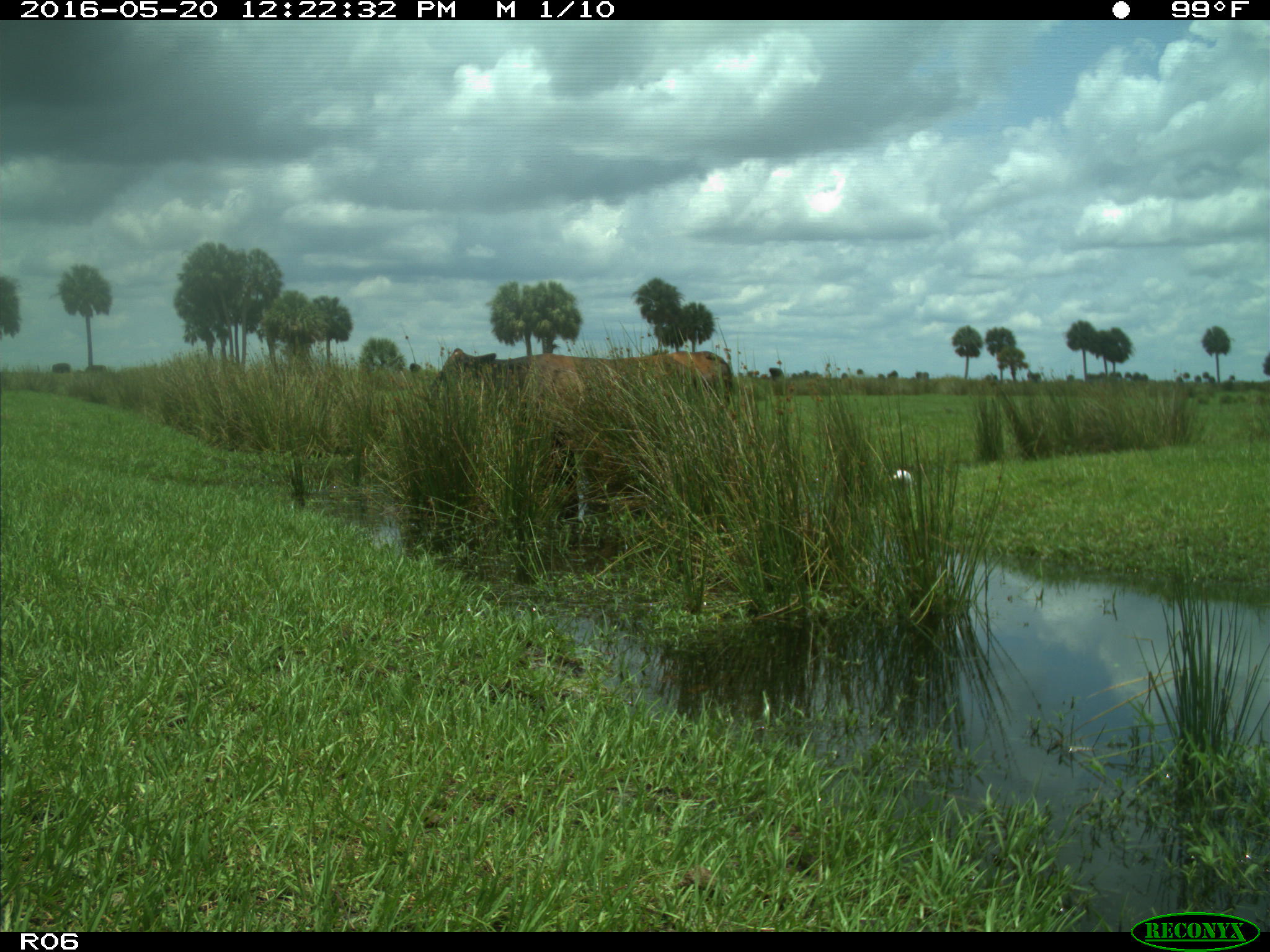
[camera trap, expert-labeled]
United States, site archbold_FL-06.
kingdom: Animalia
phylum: Chordata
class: Mammalia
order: Artiodactyla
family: Bovidae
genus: Bos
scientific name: Bos taurus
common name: domestic cow